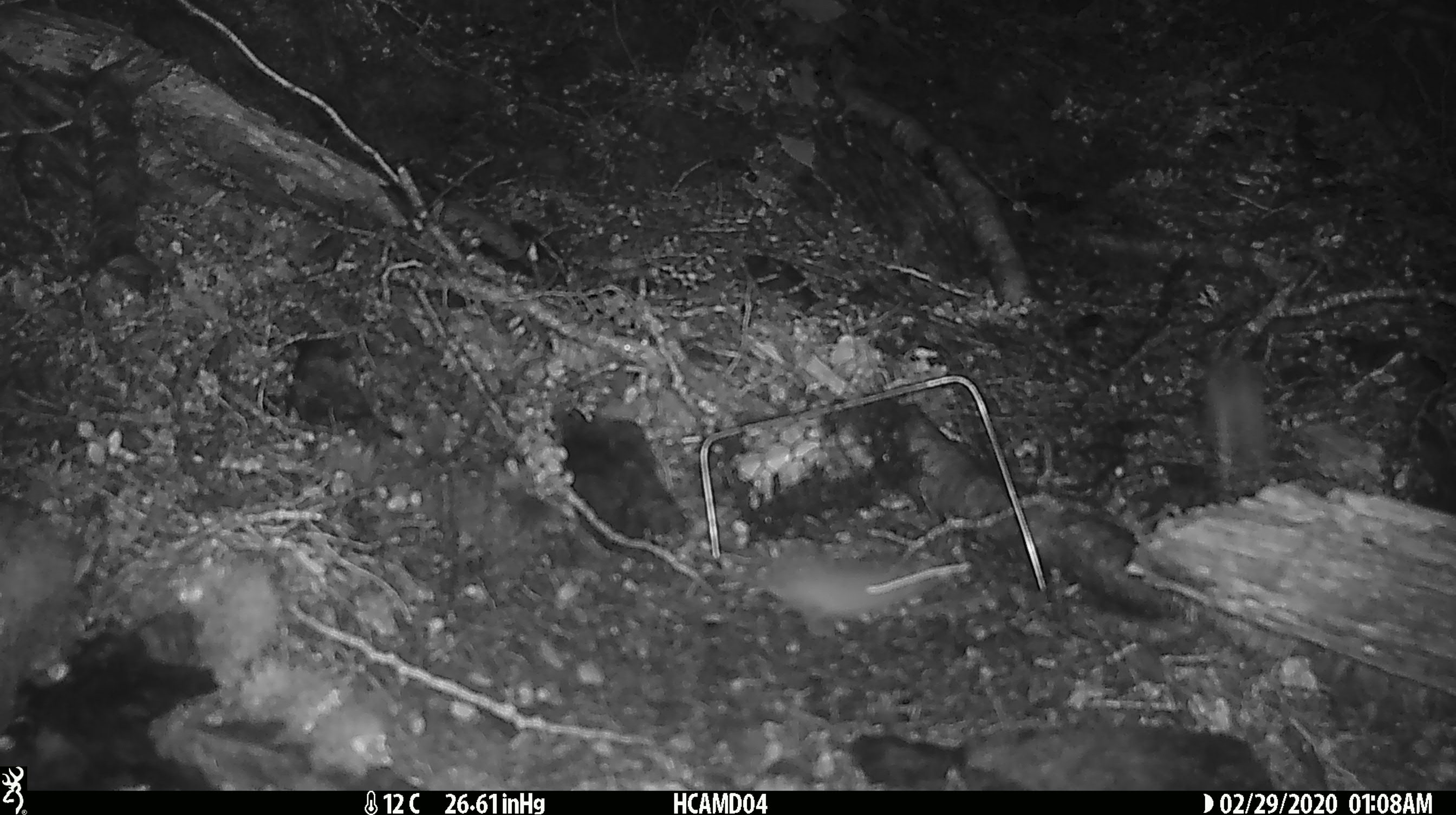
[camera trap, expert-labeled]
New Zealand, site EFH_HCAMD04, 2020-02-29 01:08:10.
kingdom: Animalia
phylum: Chordata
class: Mammalia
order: Rodentia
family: Muridae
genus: Mus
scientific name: Mus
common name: mouse